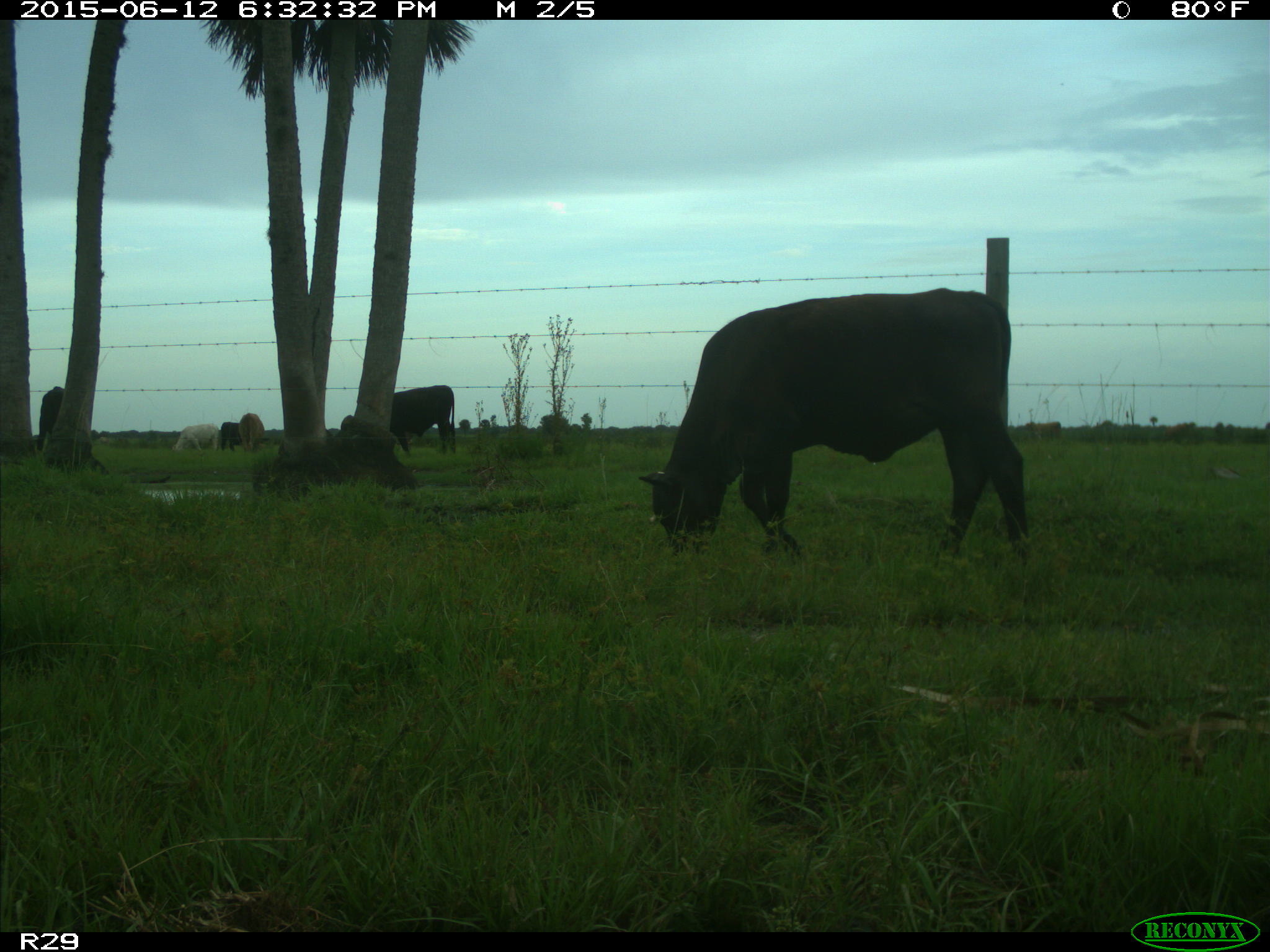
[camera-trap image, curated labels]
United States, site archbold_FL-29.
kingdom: Animalia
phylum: Chordata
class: Mammalia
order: Artiodactyla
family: Bovidae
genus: Bos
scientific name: Bos taurus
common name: domestic cow